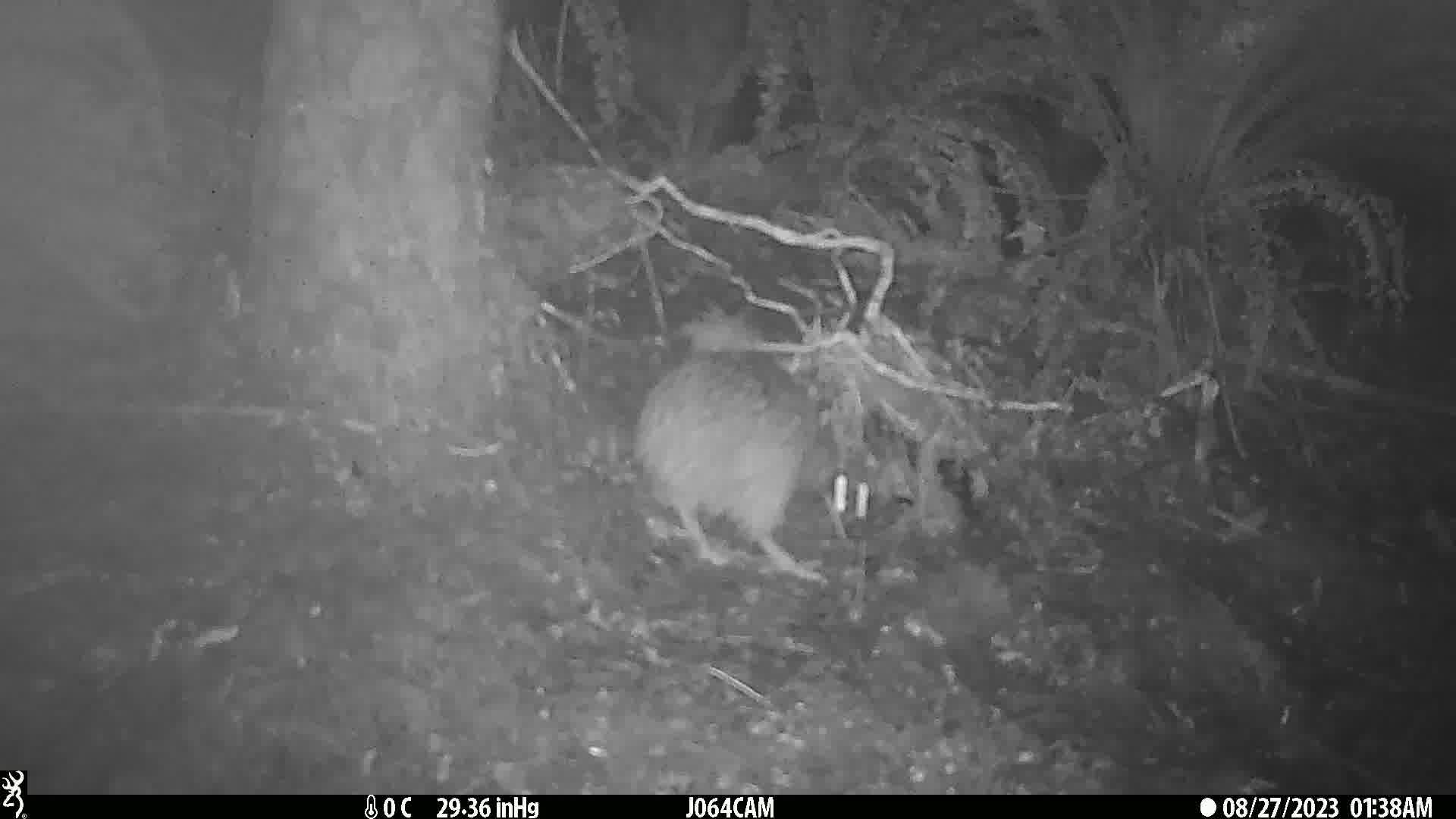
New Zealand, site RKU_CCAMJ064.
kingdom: Animalia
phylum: Chordata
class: Aves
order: Apterygiformes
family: Apterygidae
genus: Apteryx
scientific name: Apteryx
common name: kiwi